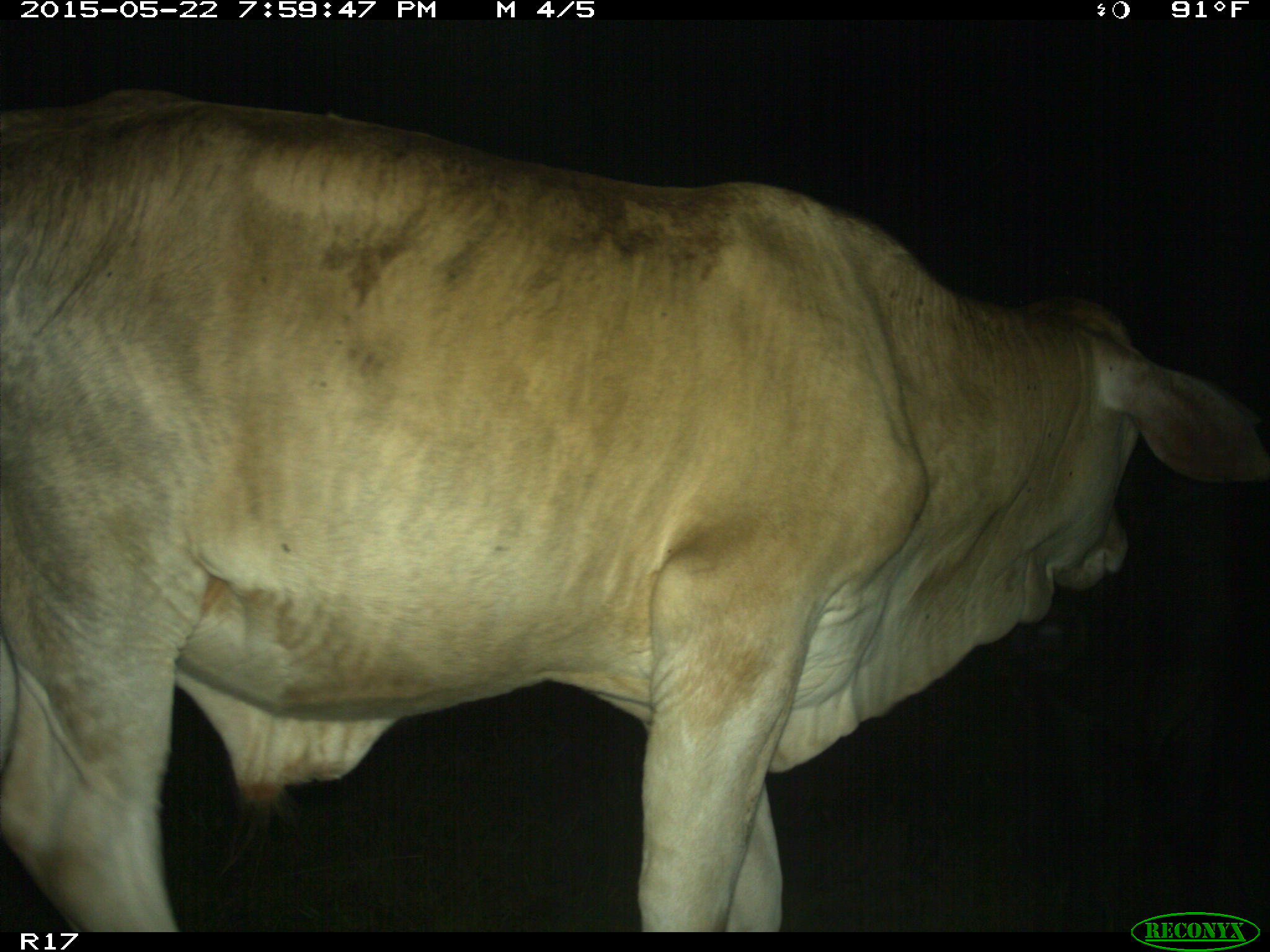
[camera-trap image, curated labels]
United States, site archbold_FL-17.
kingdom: Animalia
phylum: Chordata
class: Mammalia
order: Artiodactyla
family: Bovidae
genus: Bos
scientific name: Bos taurus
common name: domestic cow